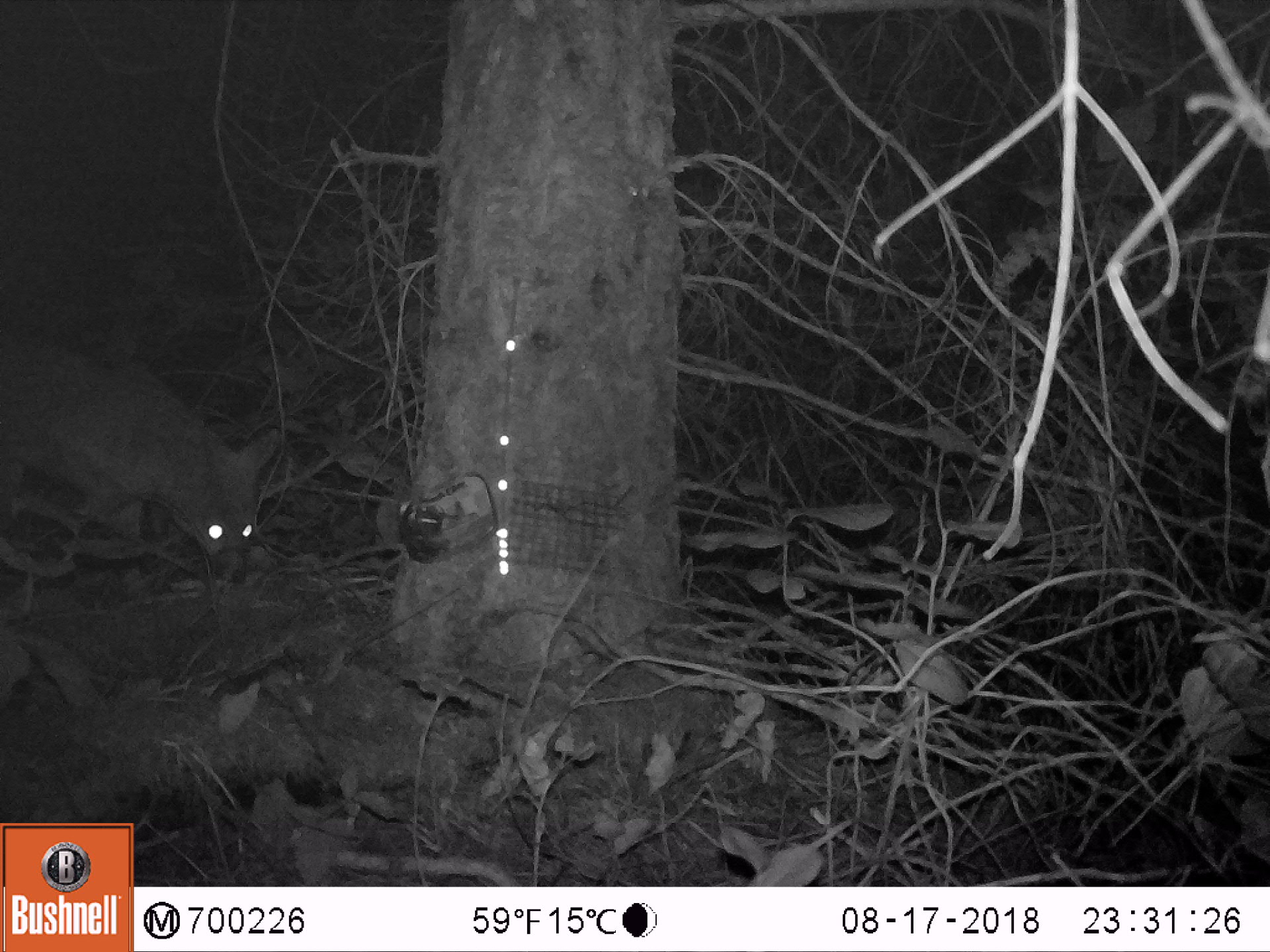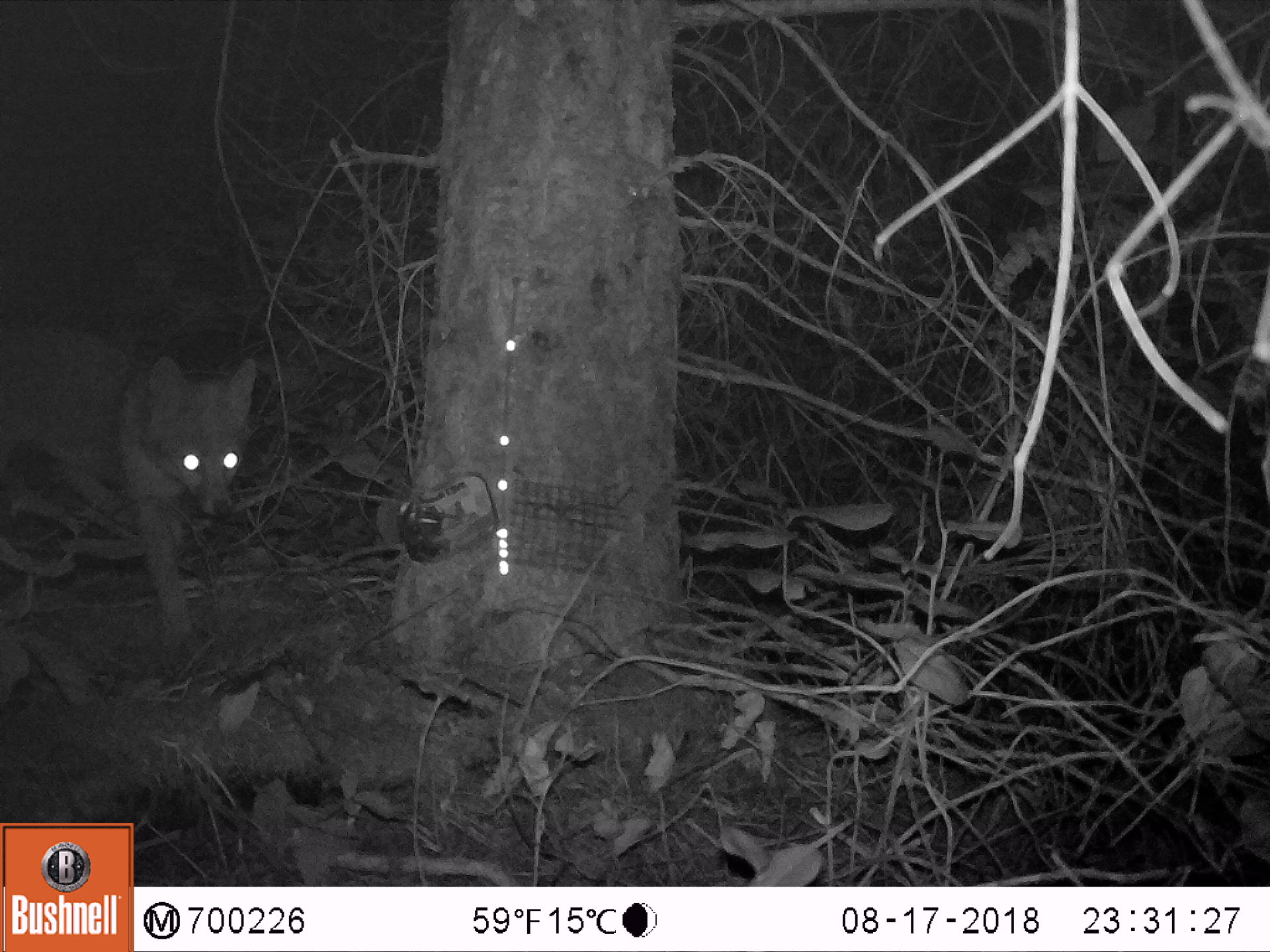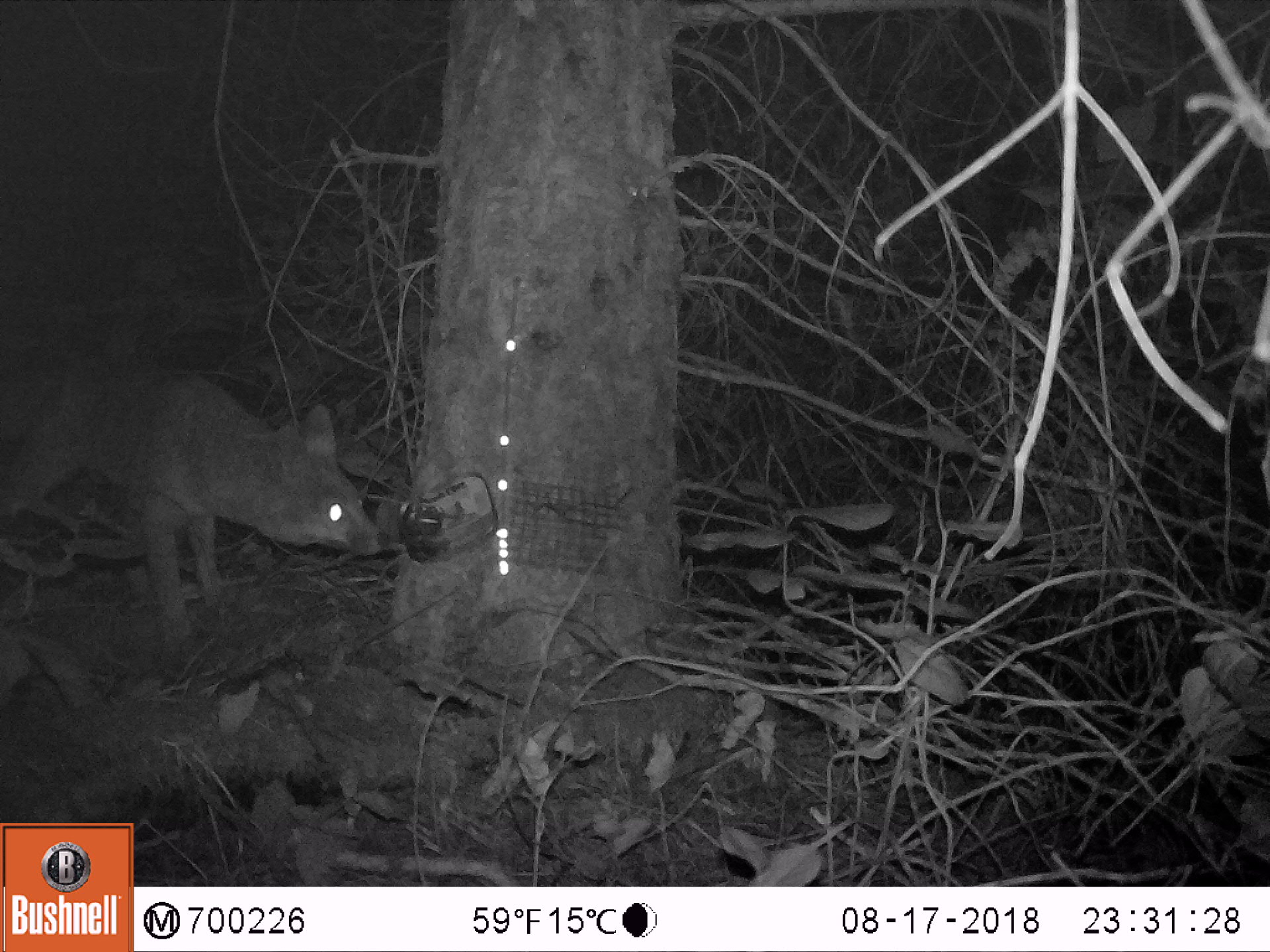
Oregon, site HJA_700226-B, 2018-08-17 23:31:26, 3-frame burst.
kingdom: Animalia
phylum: Chordata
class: Mammalia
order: Carnivora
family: Canidae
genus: Urocyon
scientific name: Urocyon cinereoargenteus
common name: gray fox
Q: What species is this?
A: Gray fox (Urocyon cinereoargenteus).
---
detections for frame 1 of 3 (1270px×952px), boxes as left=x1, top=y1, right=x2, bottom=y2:
gray fox: left=4, top=314, right=296, bottom=601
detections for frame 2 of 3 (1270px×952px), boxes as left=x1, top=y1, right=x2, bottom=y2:
gray fox: left=4, top=305, right=274, bottom=655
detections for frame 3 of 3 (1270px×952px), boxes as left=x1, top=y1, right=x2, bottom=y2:
gray fox: left=1, top=337, right=406, bottom=666